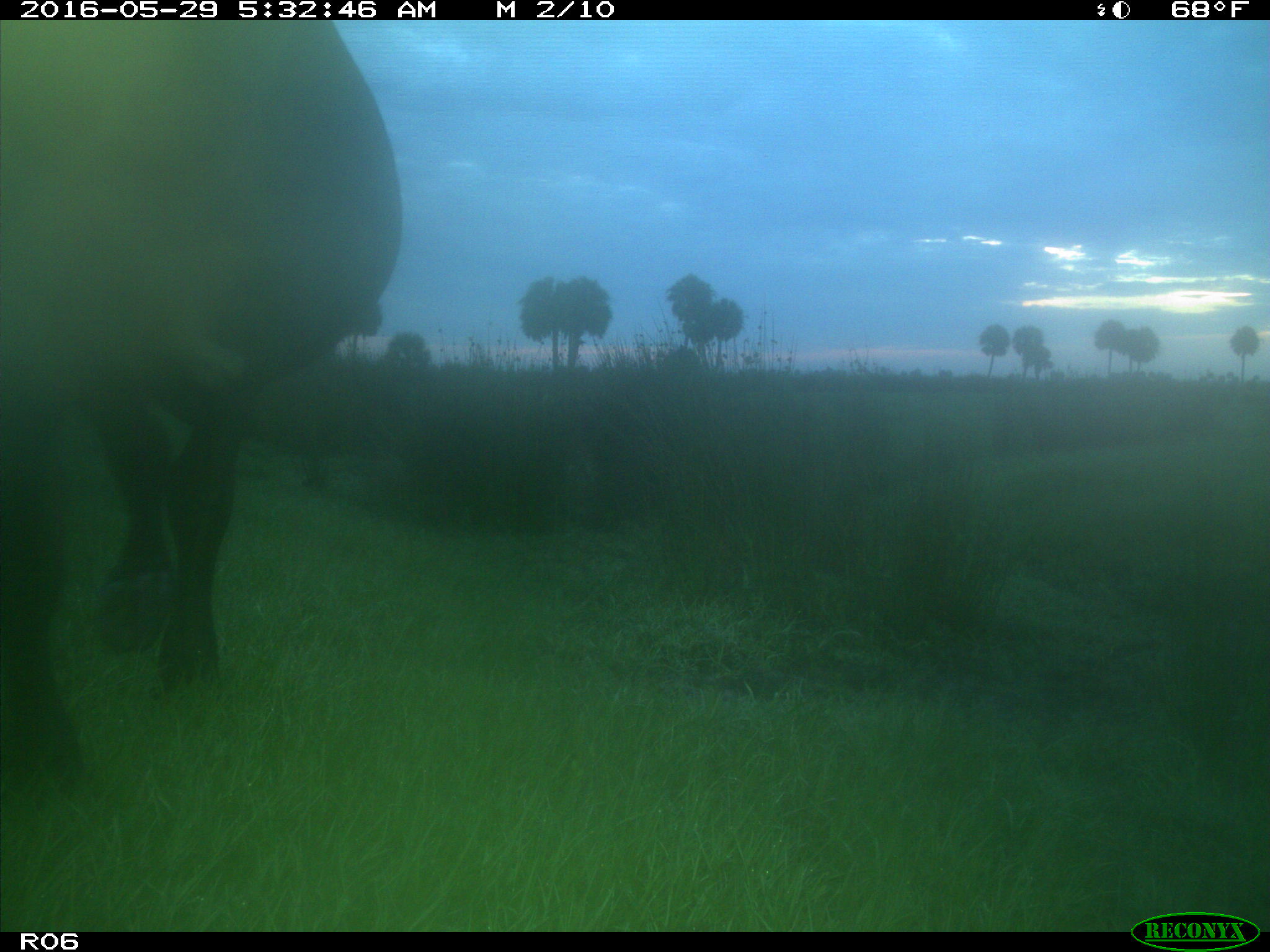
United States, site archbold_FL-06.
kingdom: Animalia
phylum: Chordata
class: Mammalia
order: Artiodactyla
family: Bovidae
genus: Bos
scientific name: Bos taurus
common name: domestic cow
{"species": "Bos taurus (domestic cow)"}